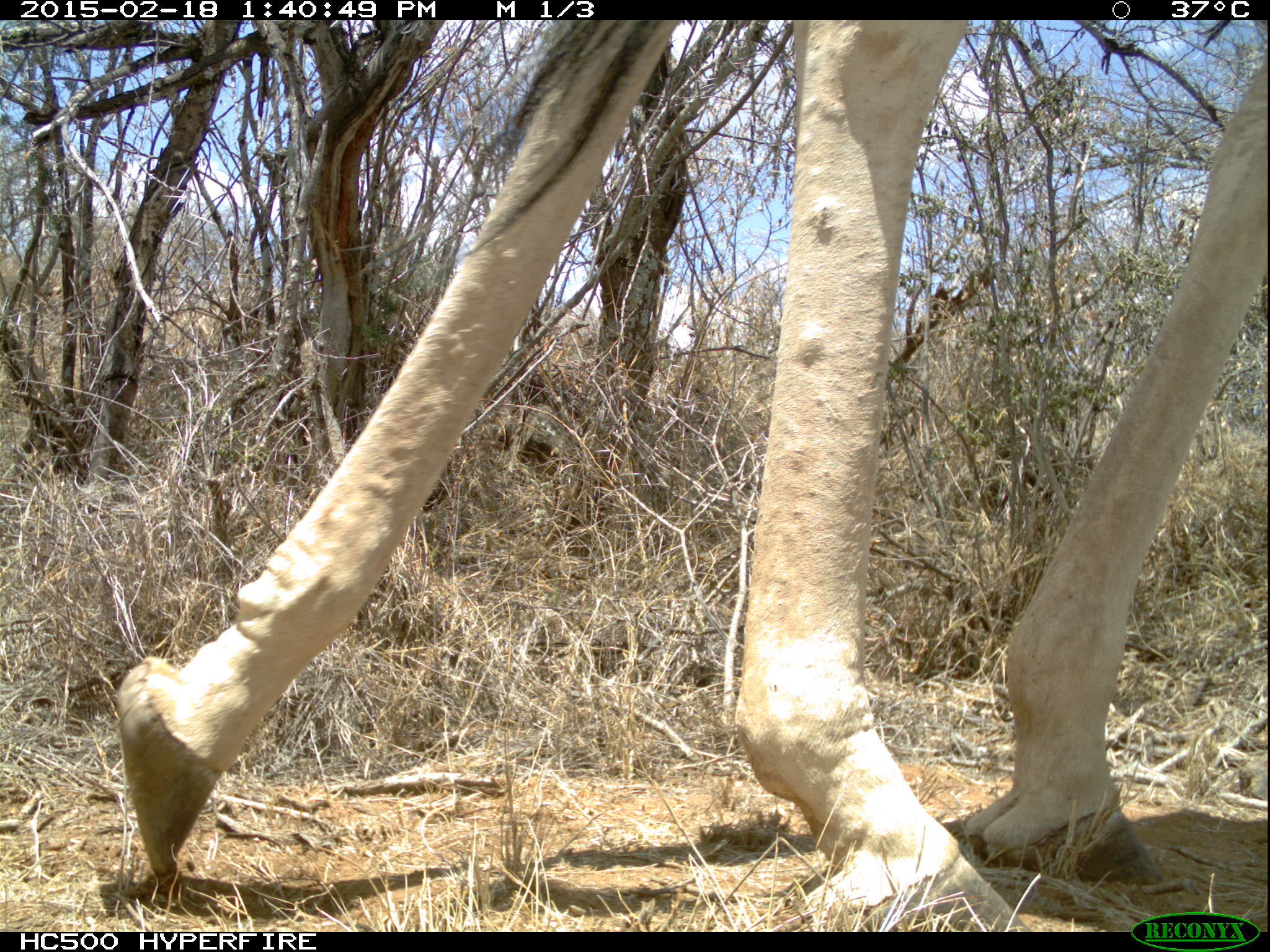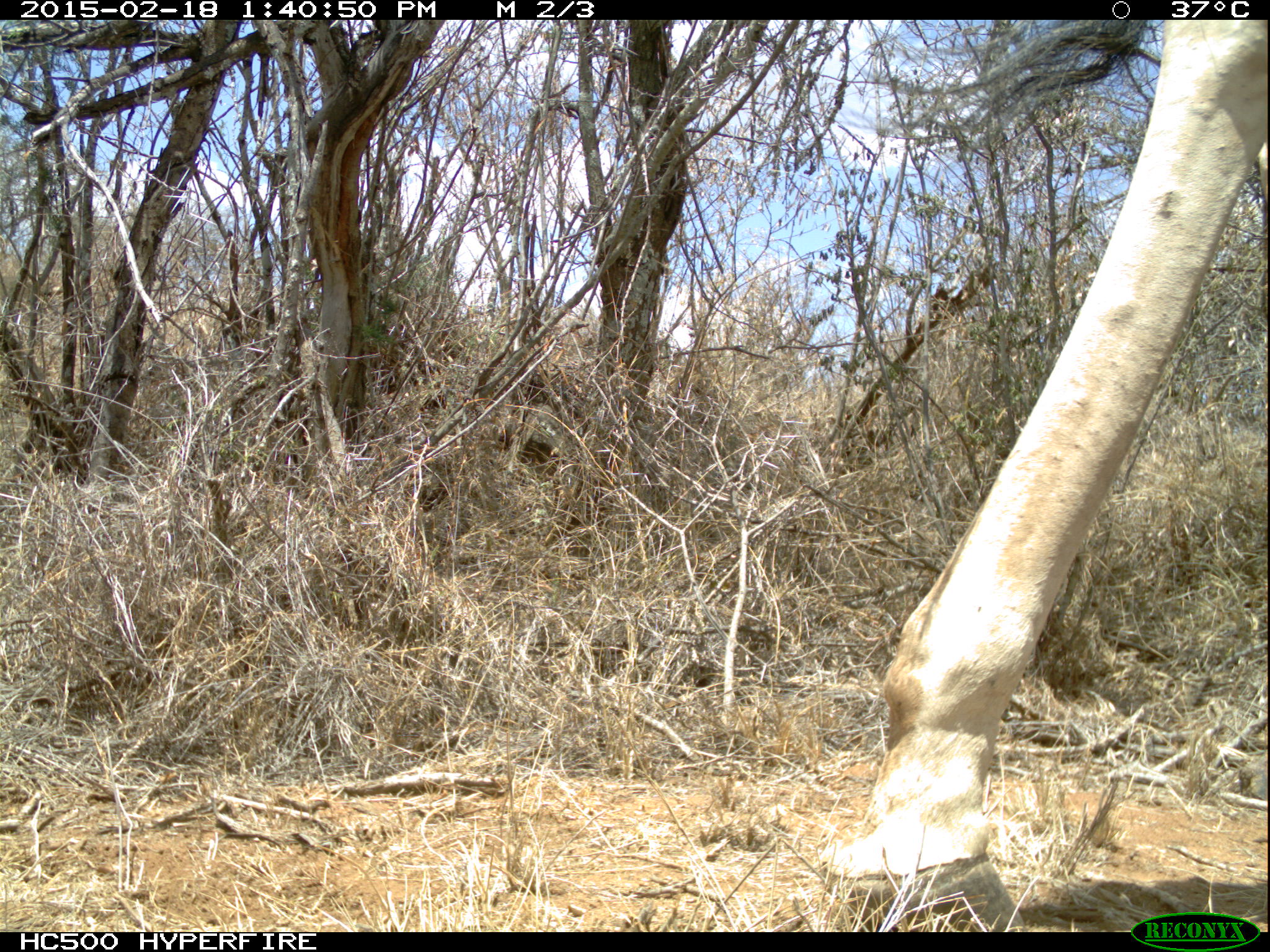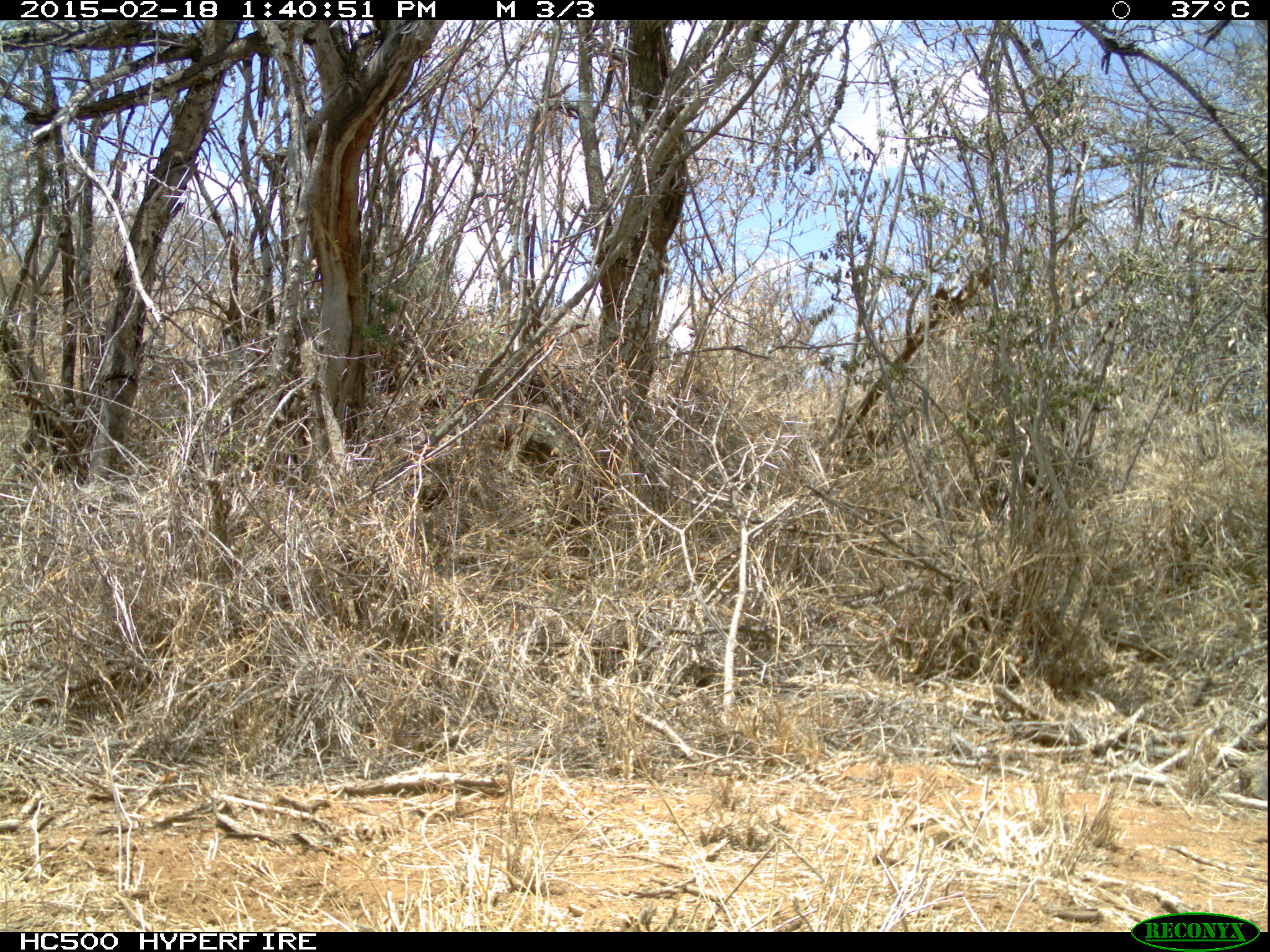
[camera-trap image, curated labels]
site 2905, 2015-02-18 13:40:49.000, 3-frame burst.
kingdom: Animalia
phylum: Chordata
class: Mammalia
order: Artiodactyla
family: Giraffidae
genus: Giraffa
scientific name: Giraffa camelopardalis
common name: giraffe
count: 1